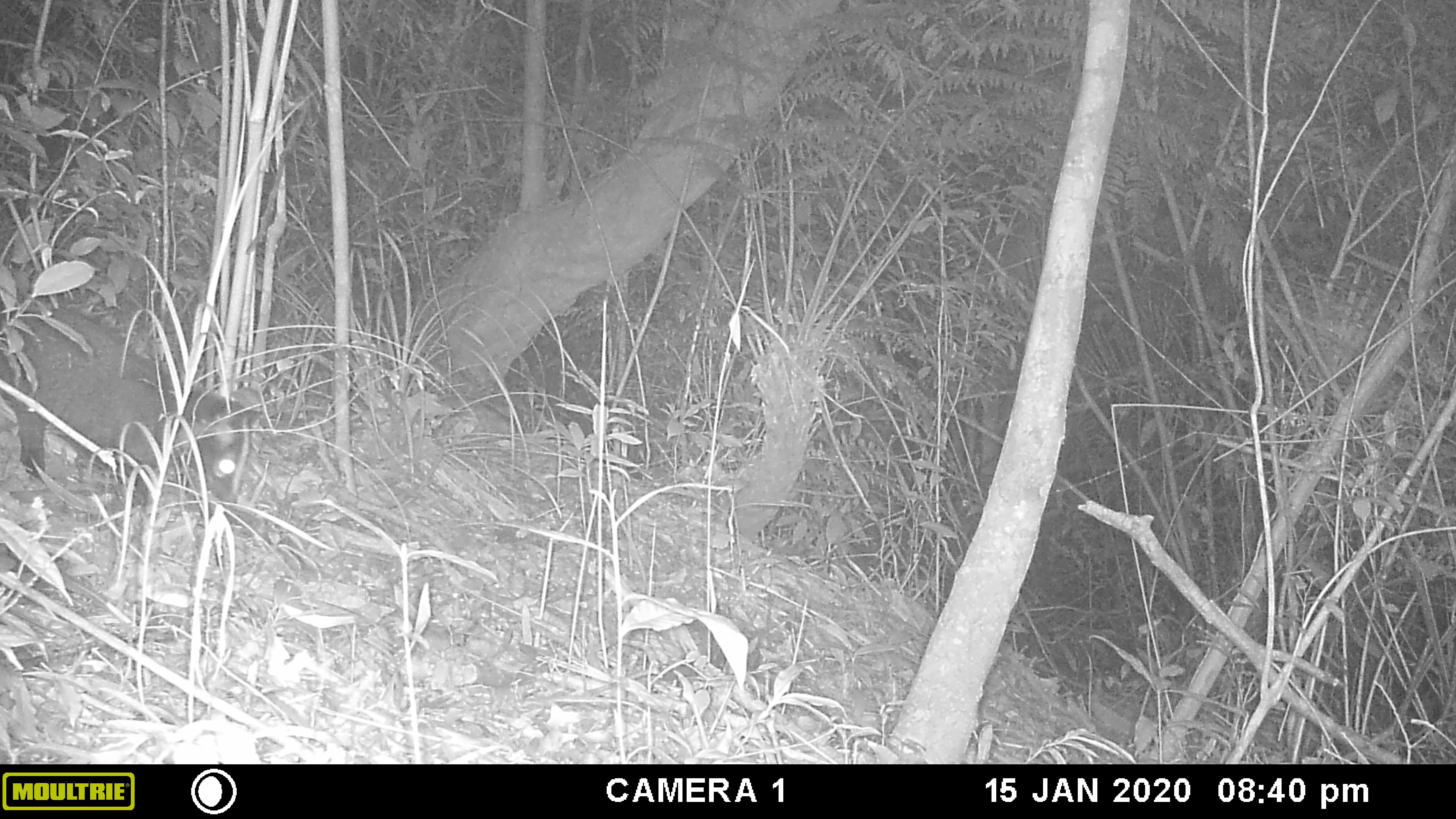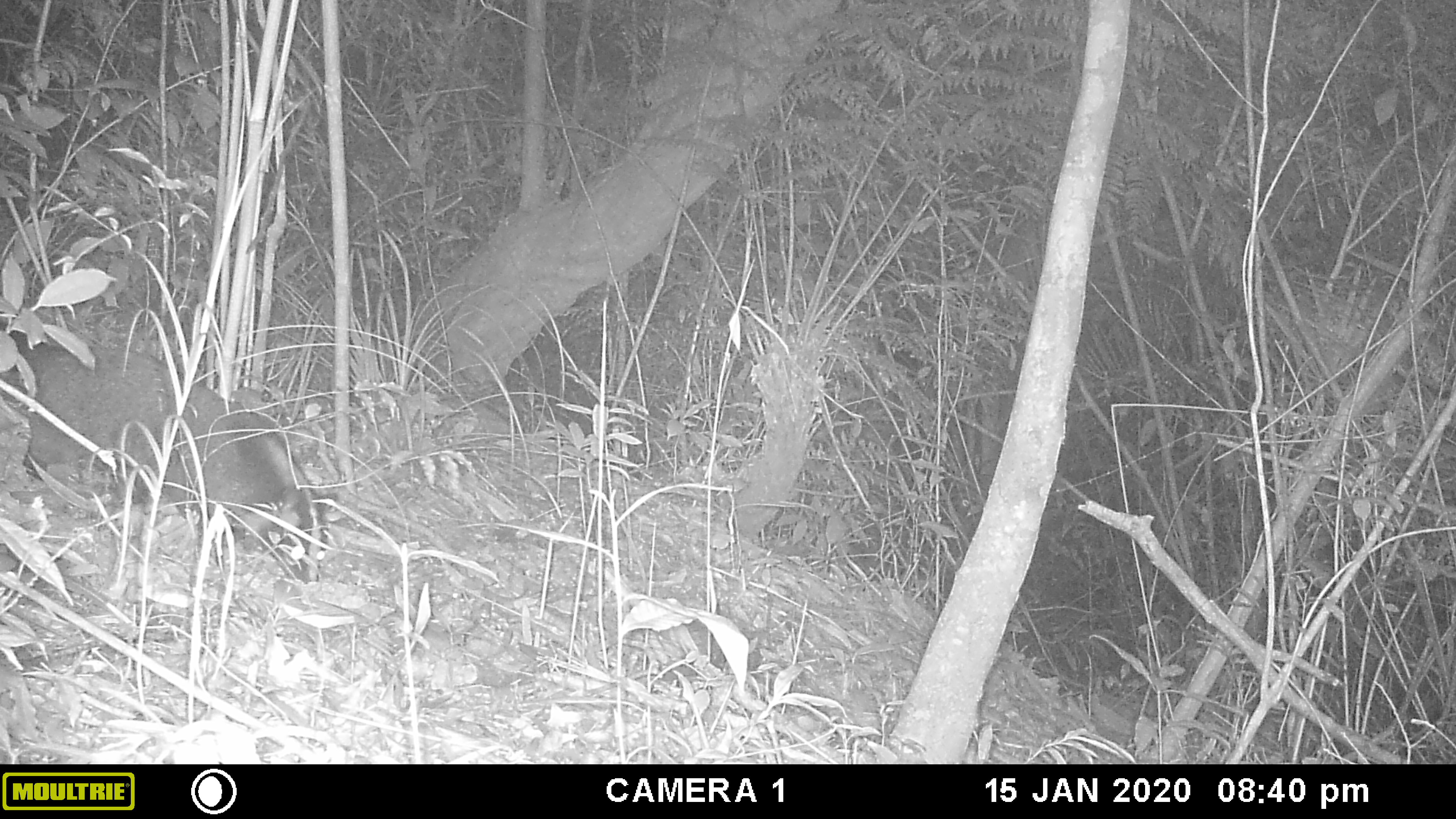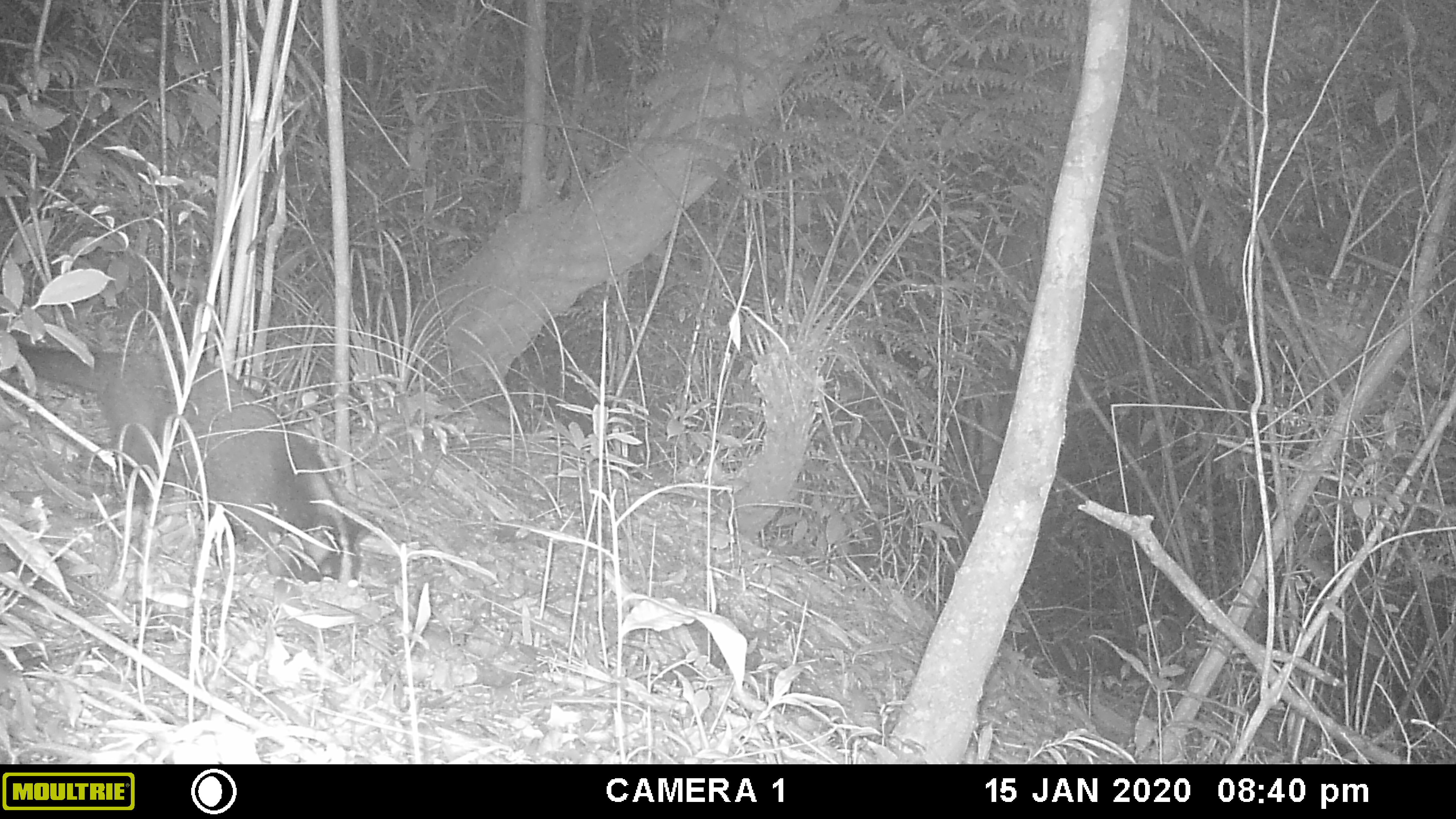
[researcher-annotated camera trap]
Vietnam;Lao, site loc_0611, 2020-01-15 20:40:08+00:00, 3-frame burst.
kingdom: Animalia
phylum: Chordata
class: Mammalia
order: Carnivora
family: Viverridae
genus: Paguma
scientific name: Paguma larvata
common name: masked palm civet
Masked palm civet (Paguma larvata). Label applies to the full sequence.